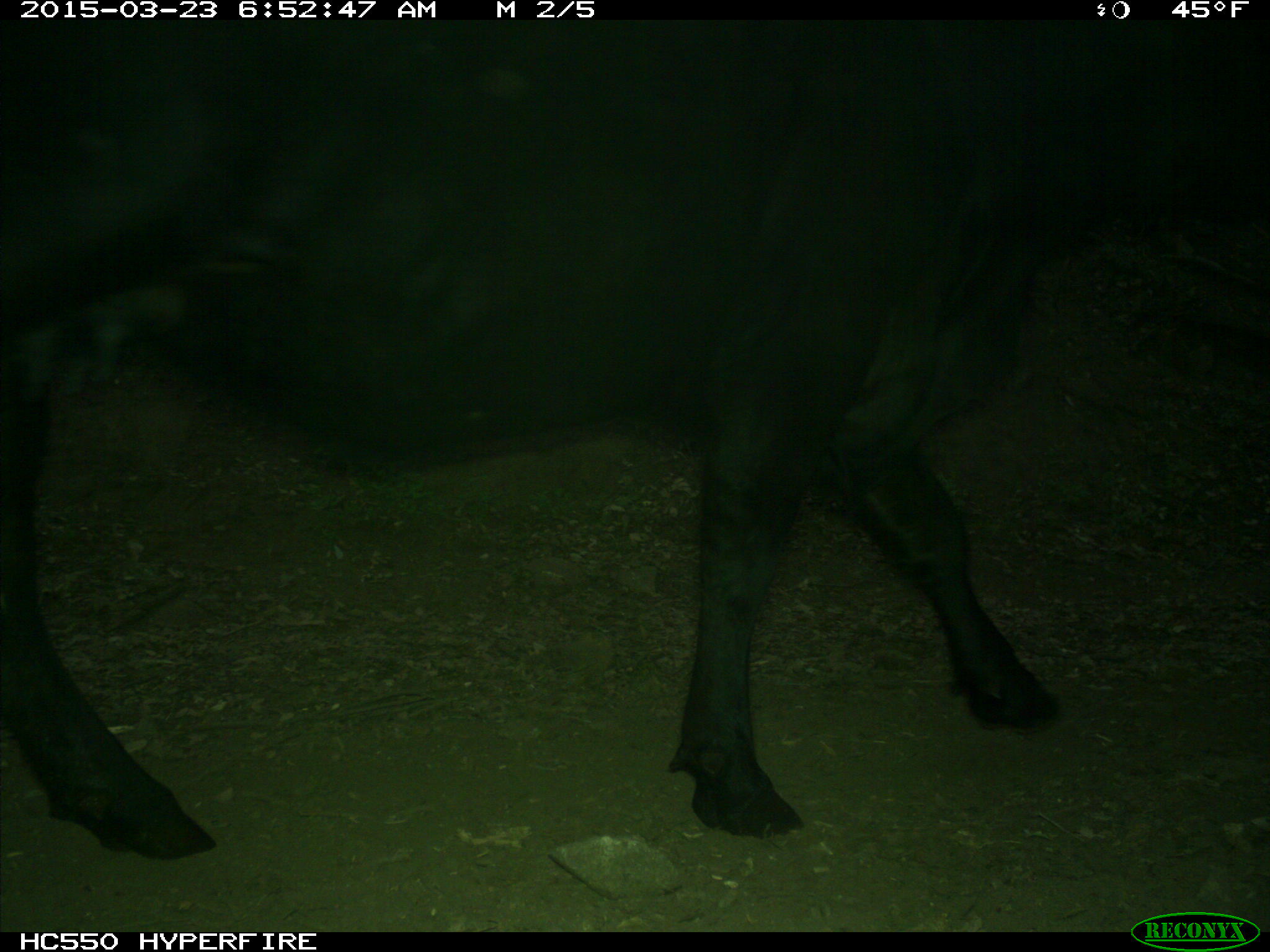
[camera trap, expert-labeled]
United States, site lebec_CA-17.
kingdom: Animalia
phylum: Chordata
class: Mammalia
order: Artiodactyla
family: Bovidae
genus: Bos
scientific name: Bos taurus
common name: domestic cow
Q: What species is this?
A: Bos taurus (domestic cow).